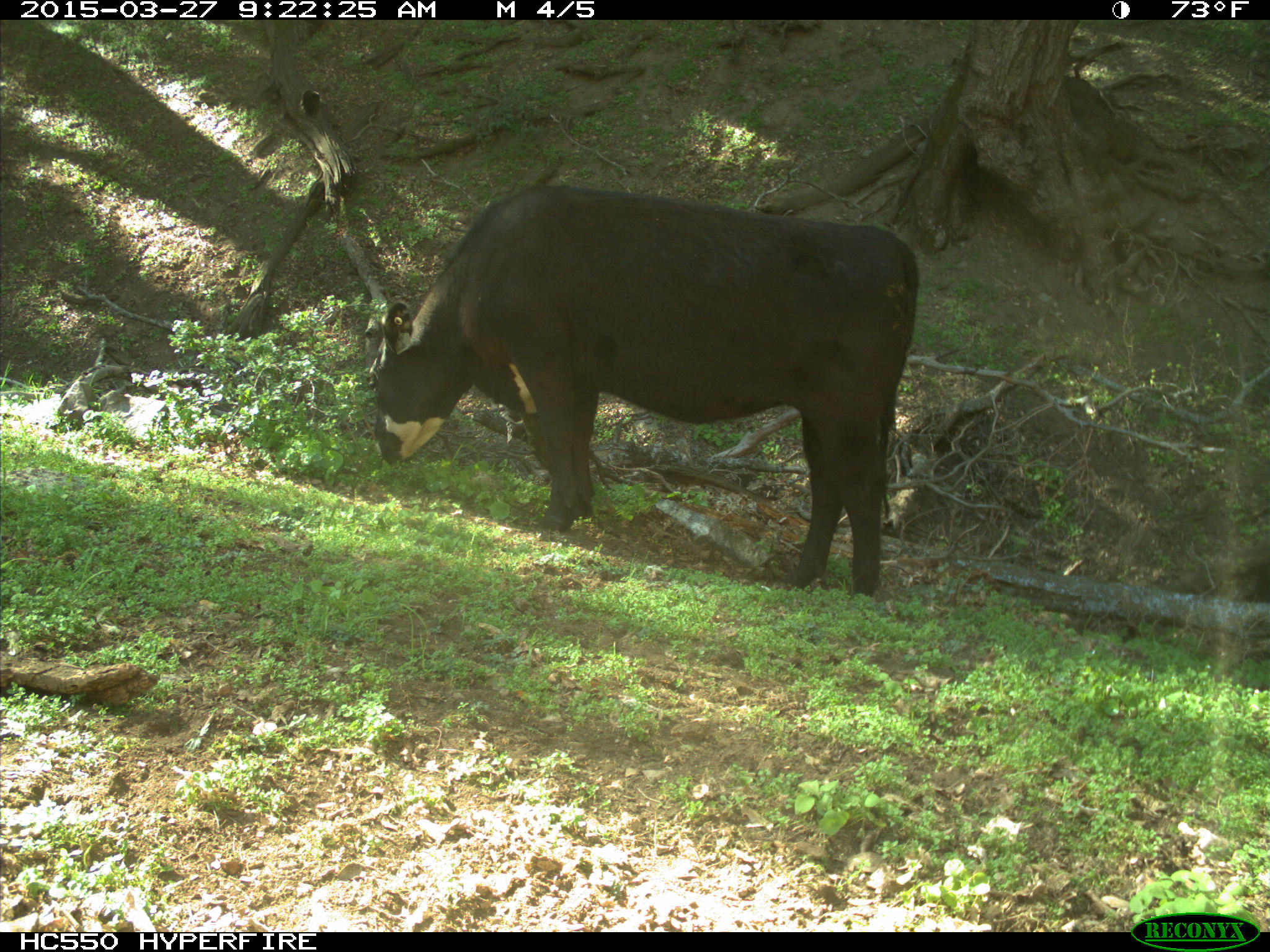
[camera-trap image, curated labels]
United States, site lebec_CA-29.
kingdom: Animalia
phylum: Chordata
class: Mammalia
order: Artiodactyla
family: Bovidae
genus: Bos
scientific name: Bos taurus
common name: domestic cow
Bos taurus (domestic cow).